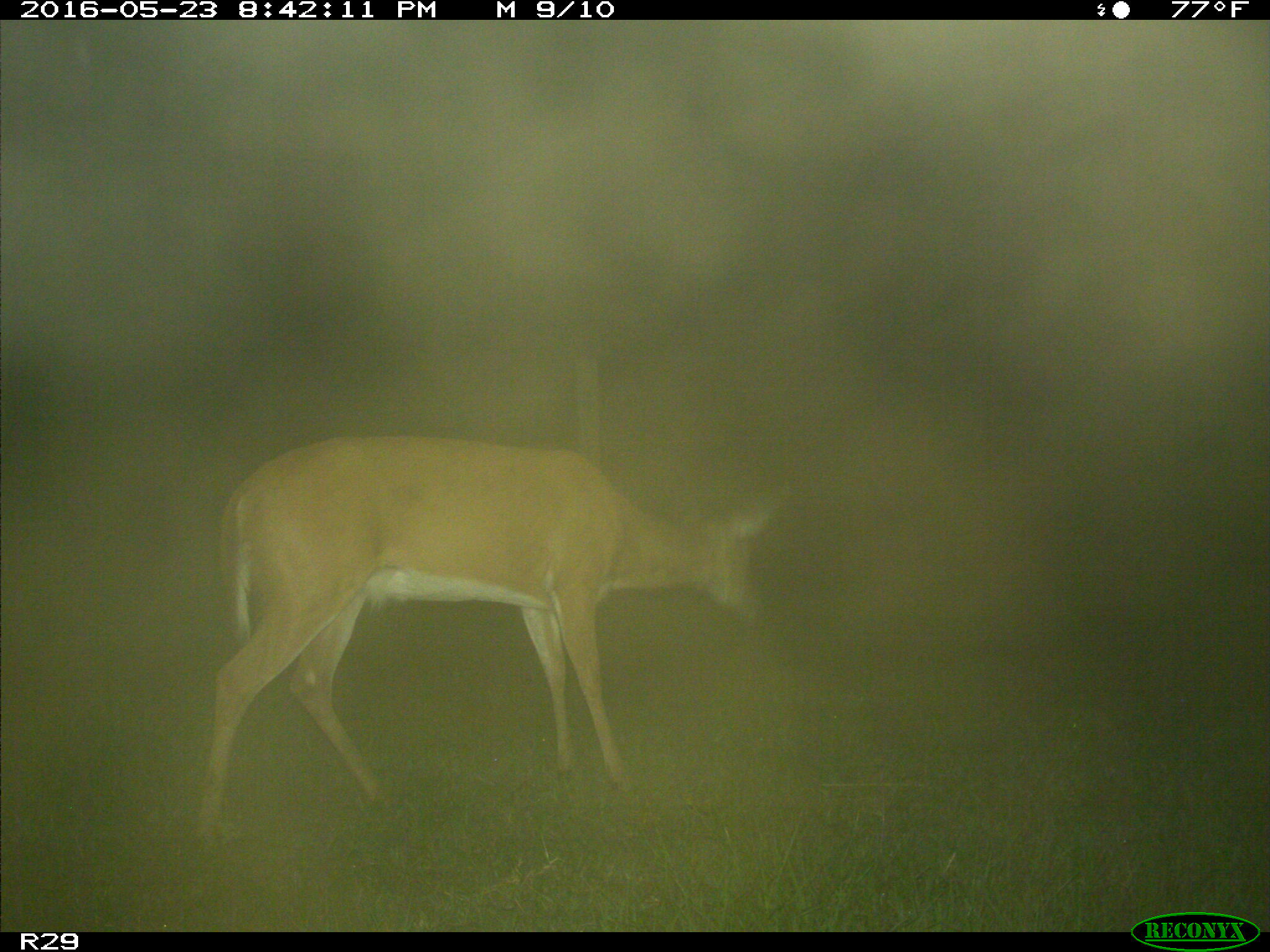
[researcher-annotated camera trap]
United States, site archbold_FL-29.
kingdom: Animalia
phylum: Chordata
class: Mammalia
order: Artiodactyla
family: Cervidae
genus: Odocoileus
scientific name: Odocoileus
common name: deer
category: unidentified deer